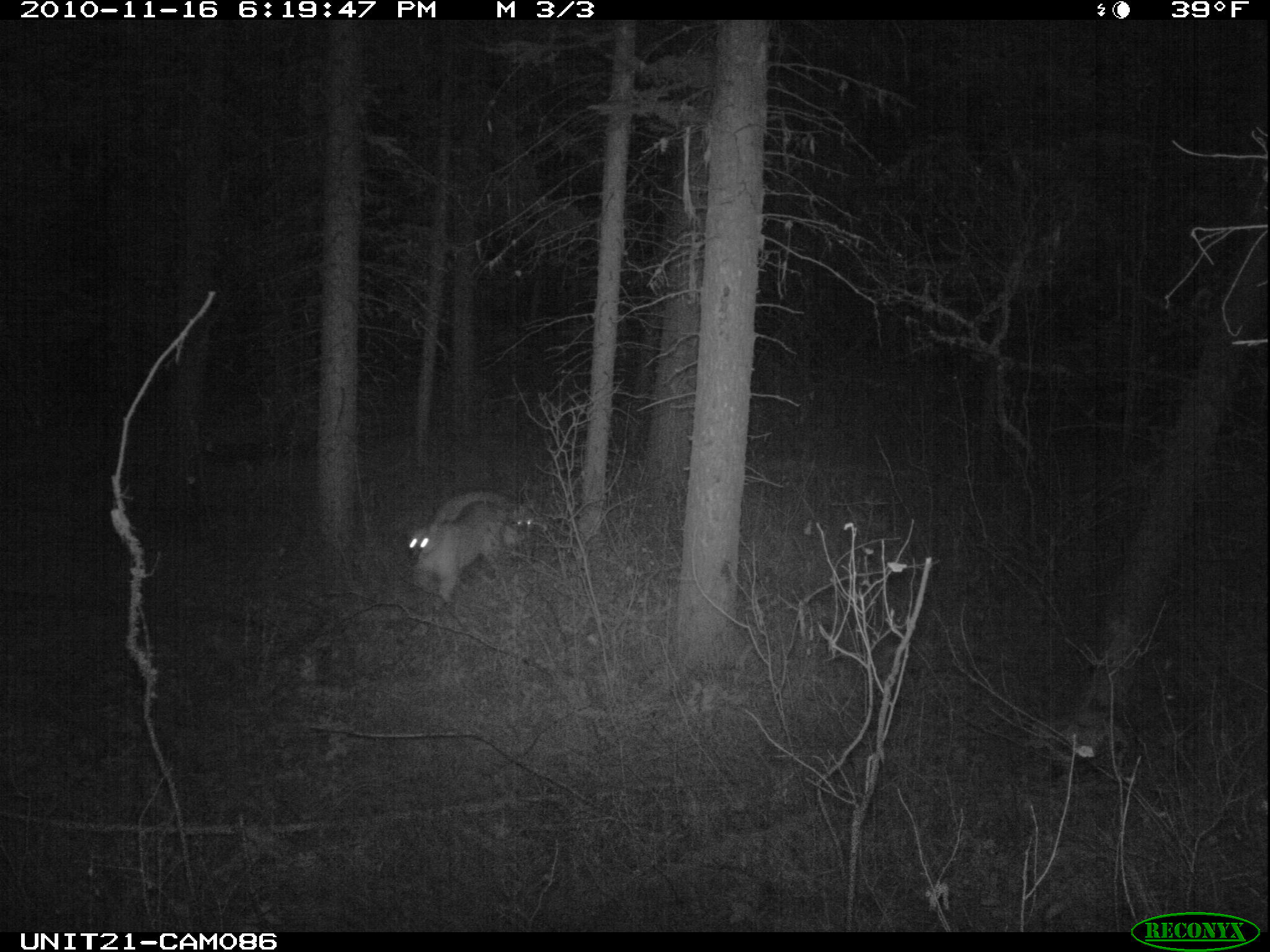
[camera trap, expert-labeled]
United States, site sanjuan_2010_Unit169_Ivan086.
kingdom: Animalia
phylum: Chordata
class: Mammalia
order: Carnivora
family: Felidae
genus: Puma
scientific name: Puma concolor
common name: mountain lion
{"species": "Puma concolor (mountain lion)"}